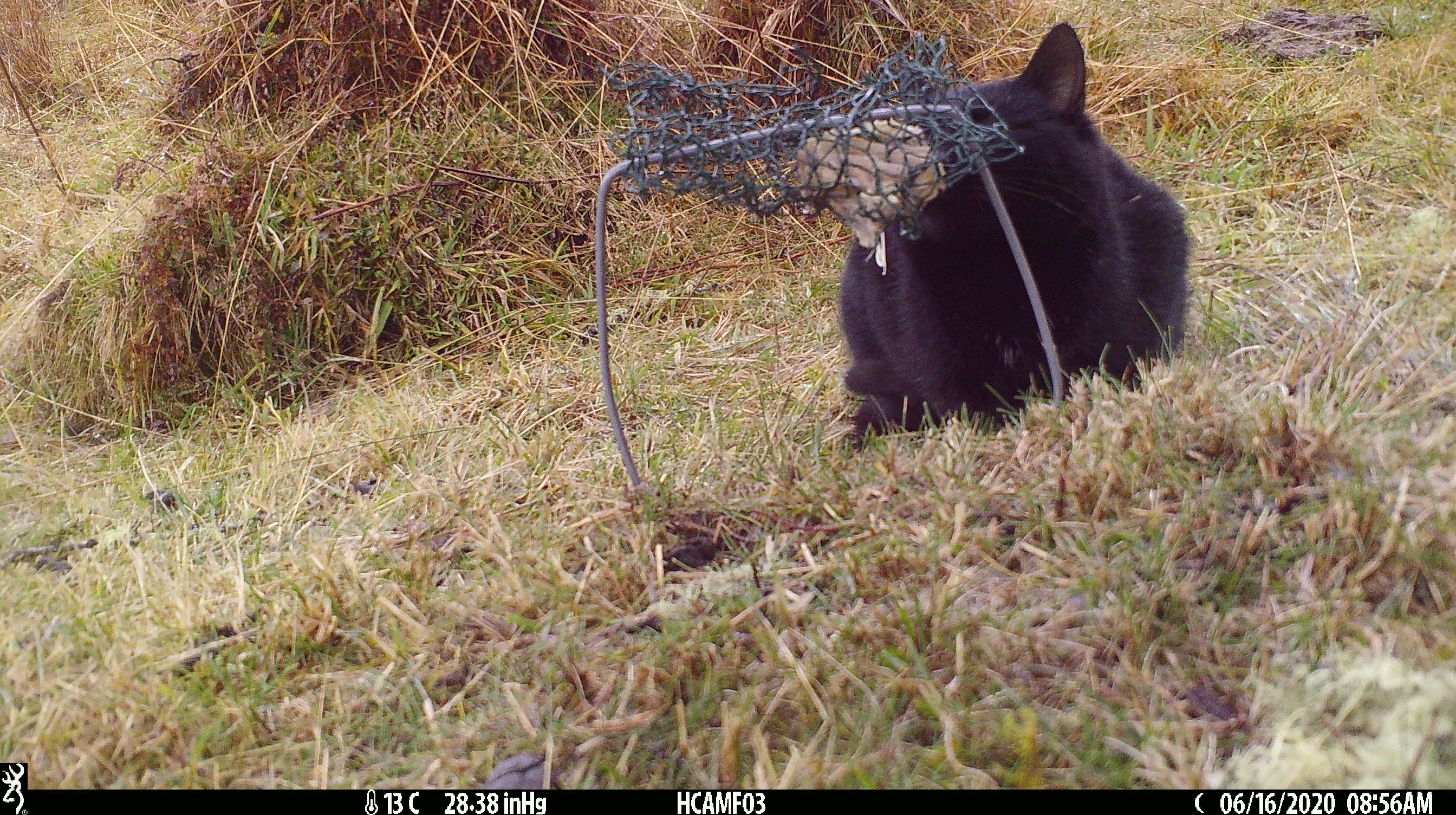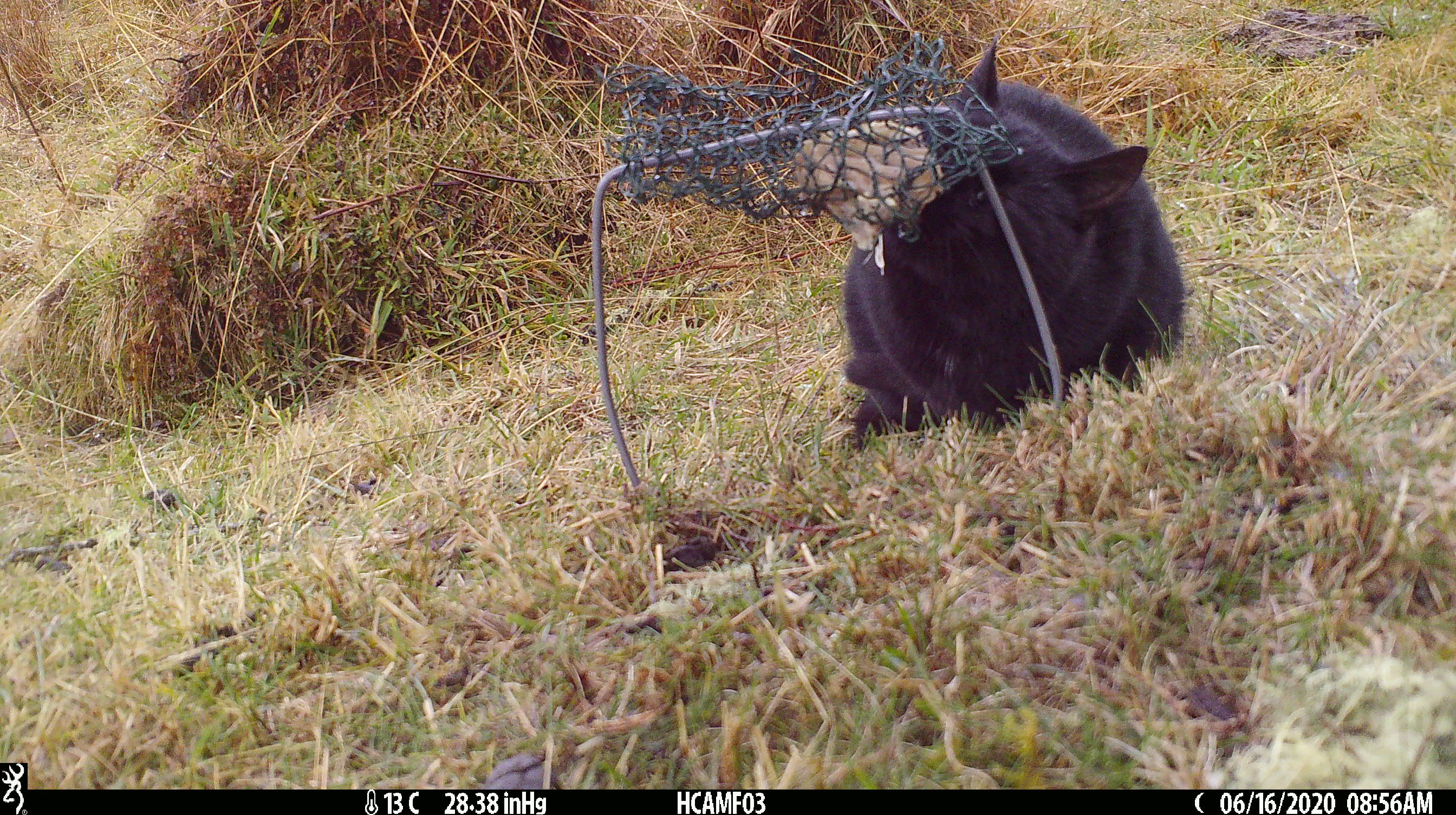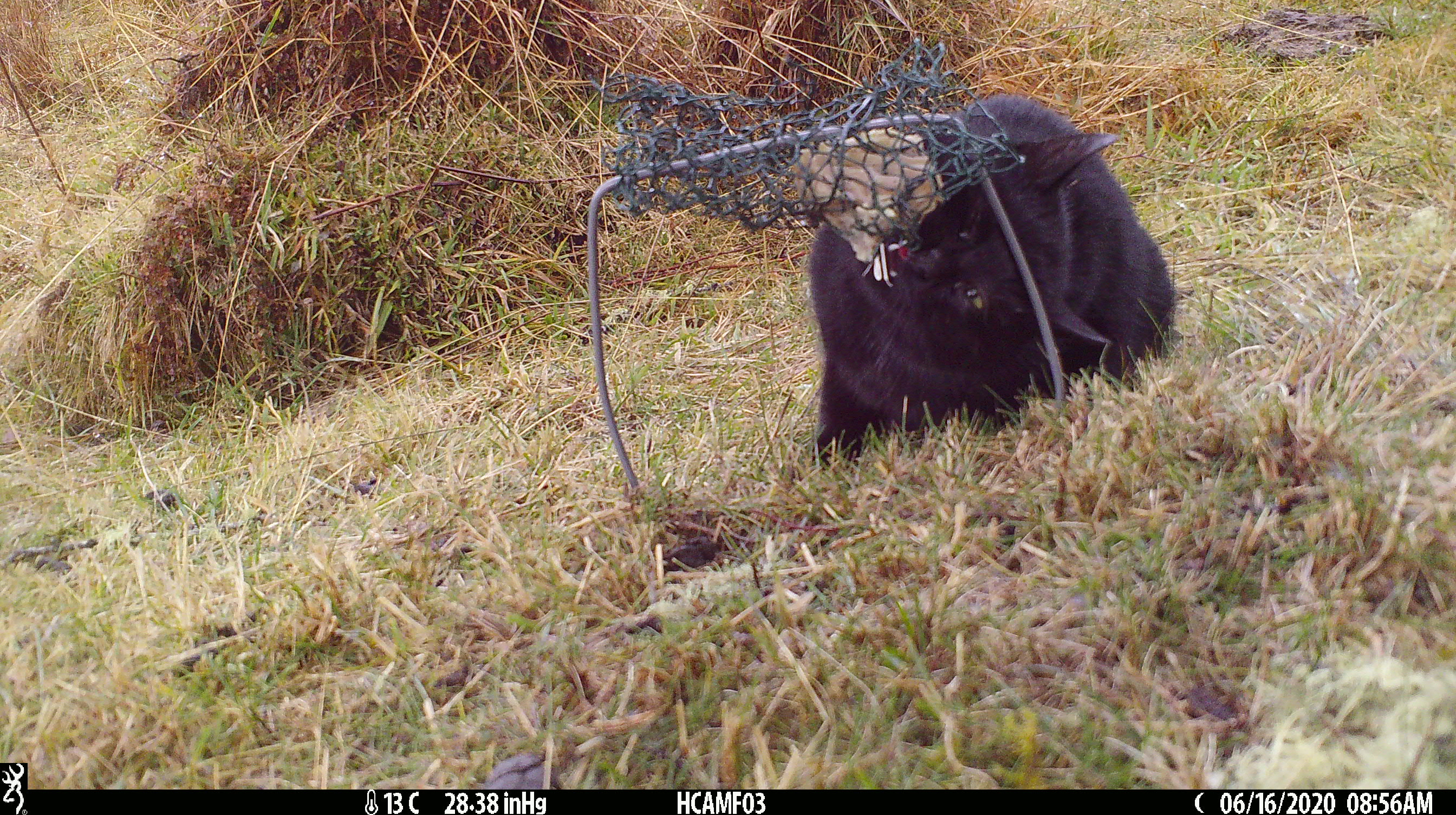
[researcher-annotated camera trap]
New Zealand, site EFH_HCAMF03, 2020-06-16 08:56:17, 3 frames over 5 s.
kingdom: Animalia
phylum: Chordata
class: Mammalia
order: Carnivora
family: Felidae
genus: Felis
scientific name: Felis catus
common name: domestic cat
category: cat